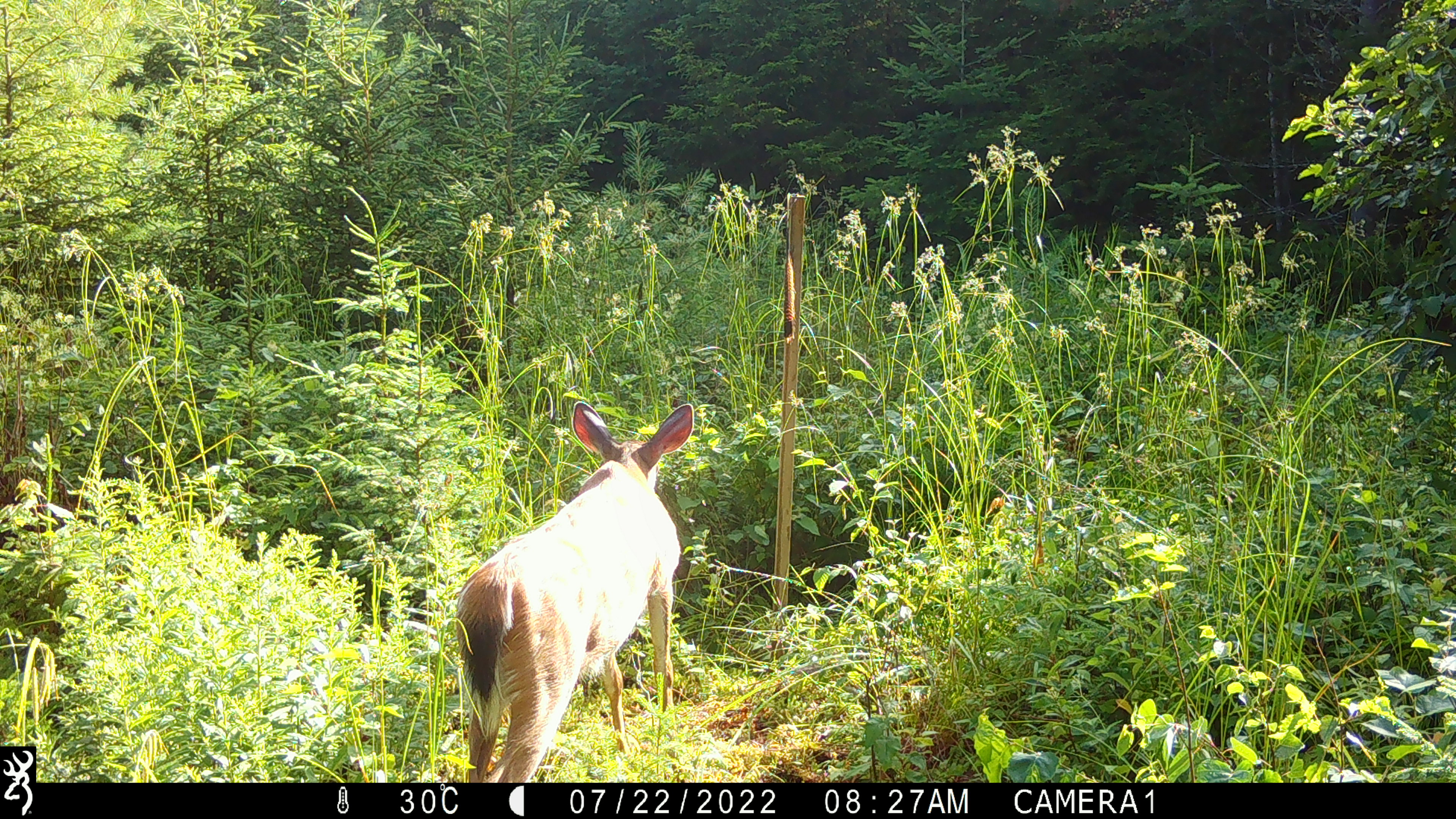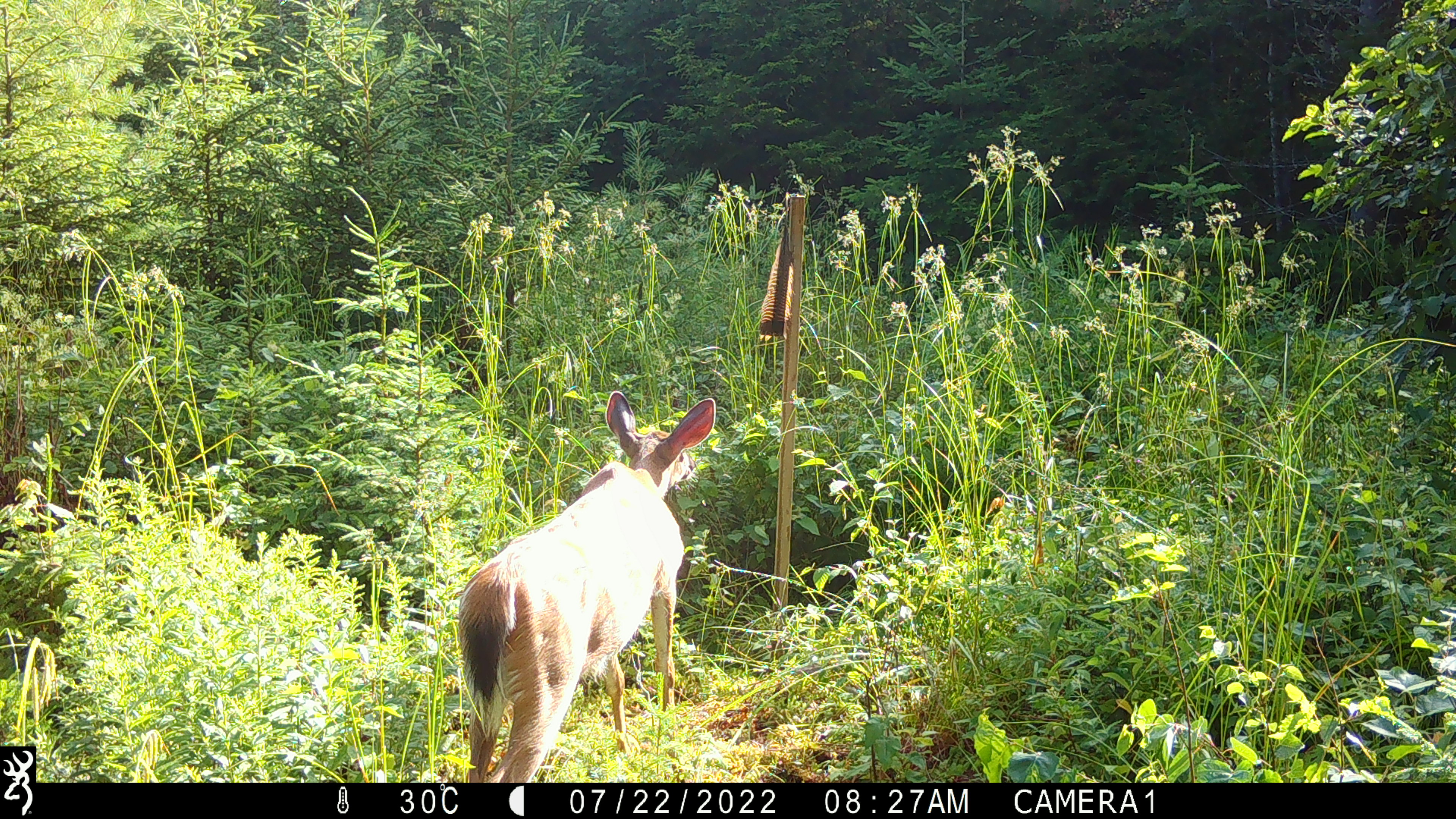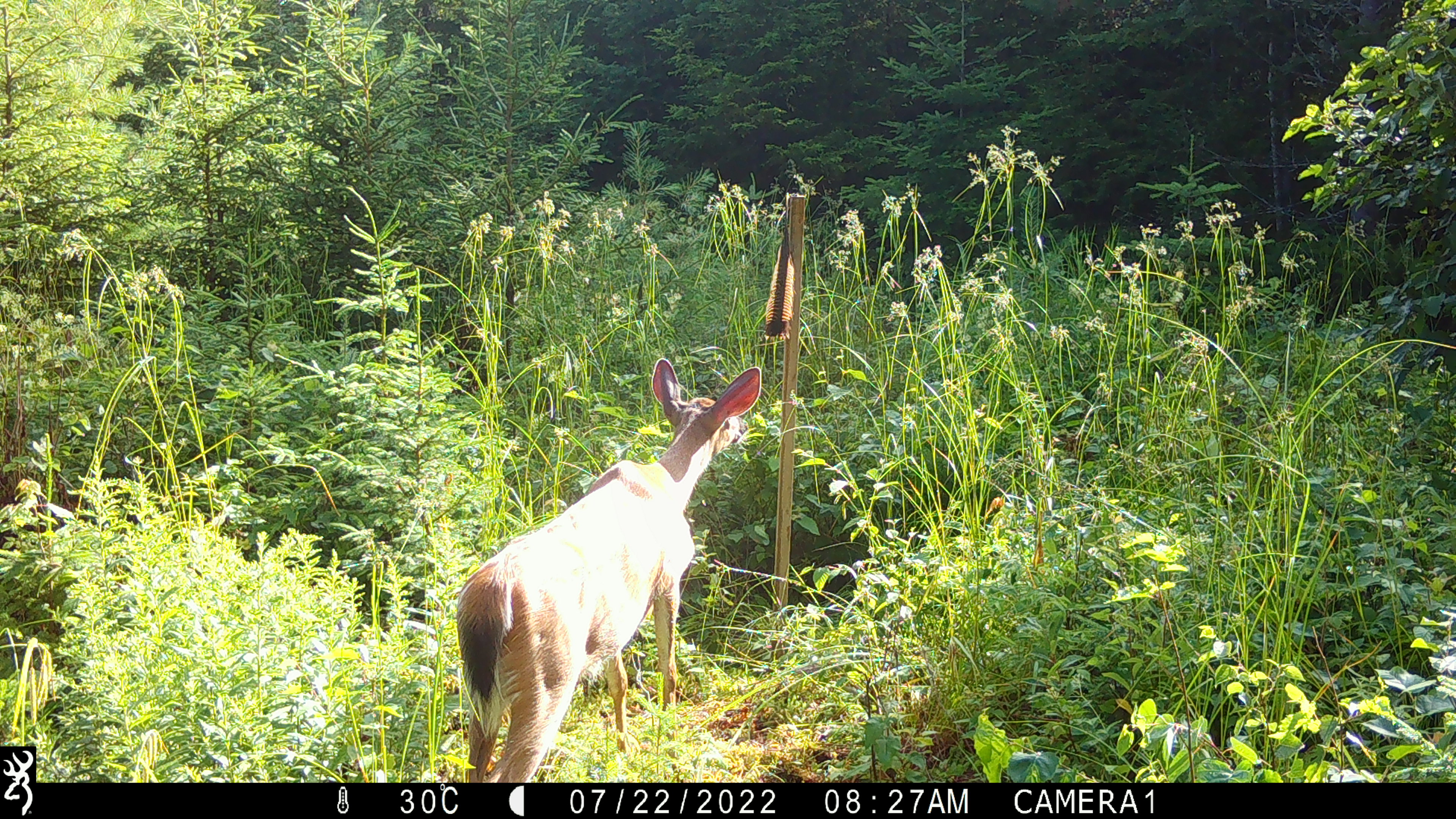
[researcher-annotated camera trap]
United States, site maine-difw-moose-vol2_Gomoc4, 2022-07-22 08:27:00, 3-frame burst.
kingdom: Animalia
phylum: Chordata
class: Mammalia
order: Artiodactyla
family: Cervidae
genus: Odocoileus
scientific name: Odocoileus virginianus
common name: white-tailed deer